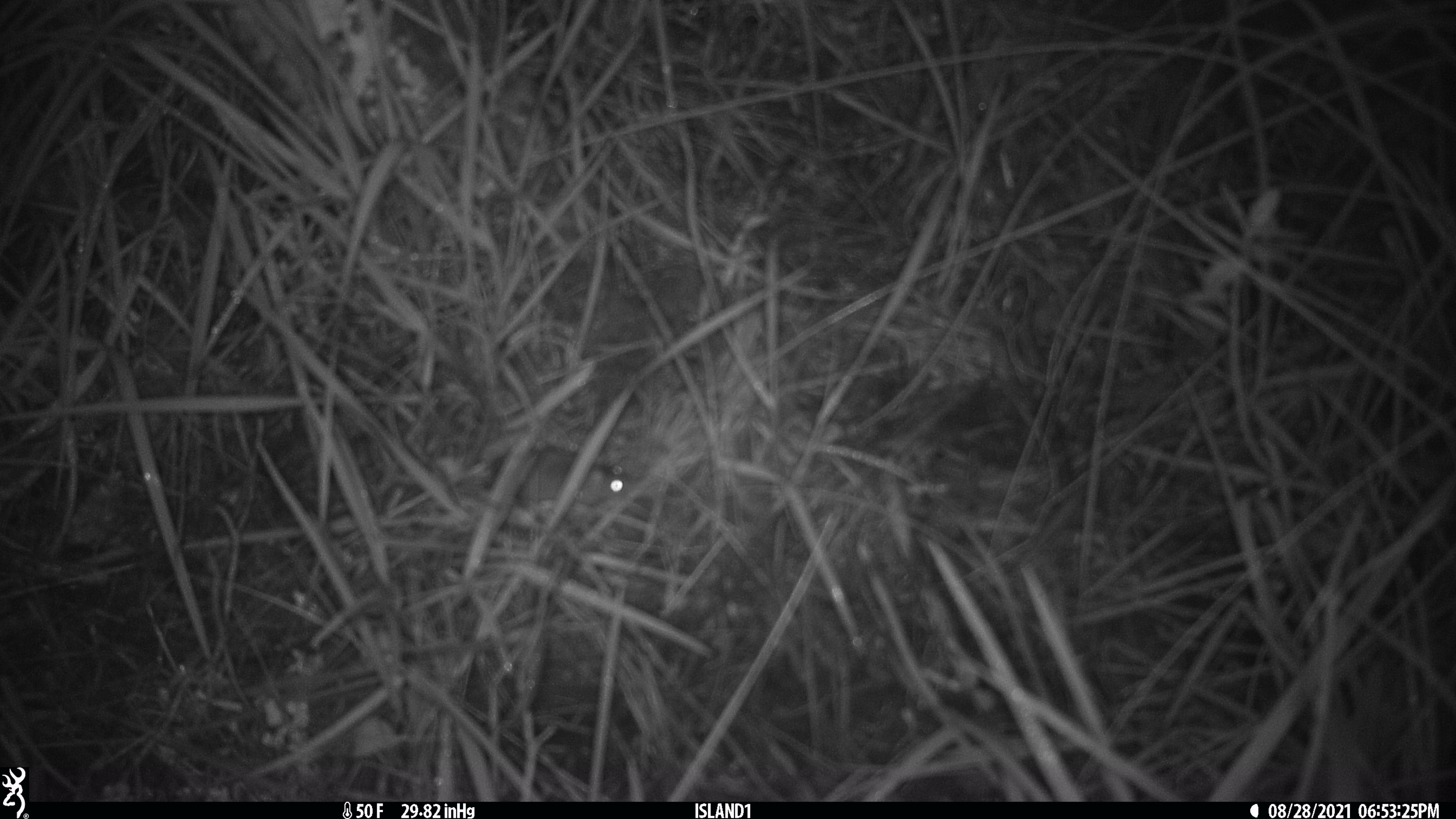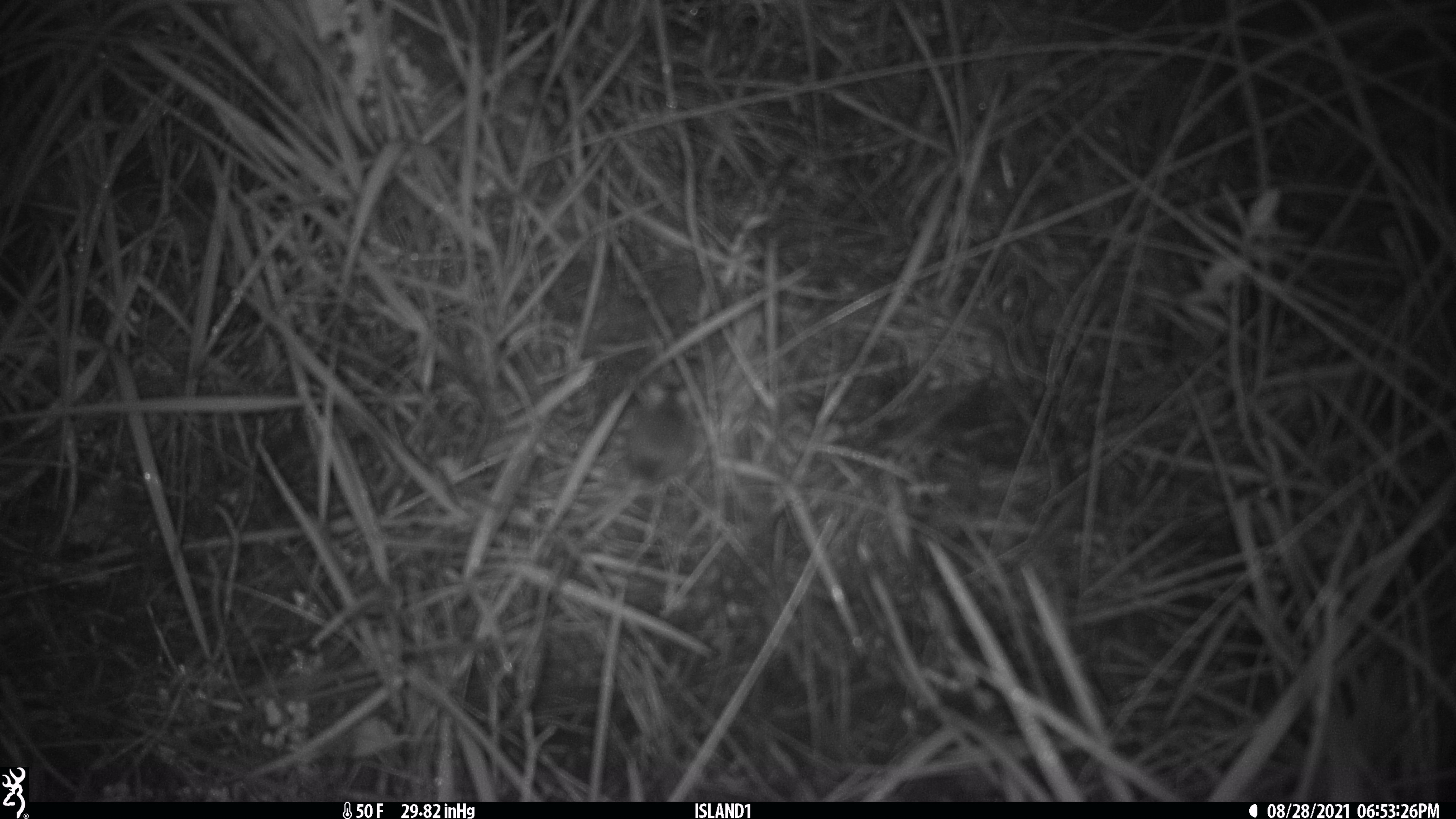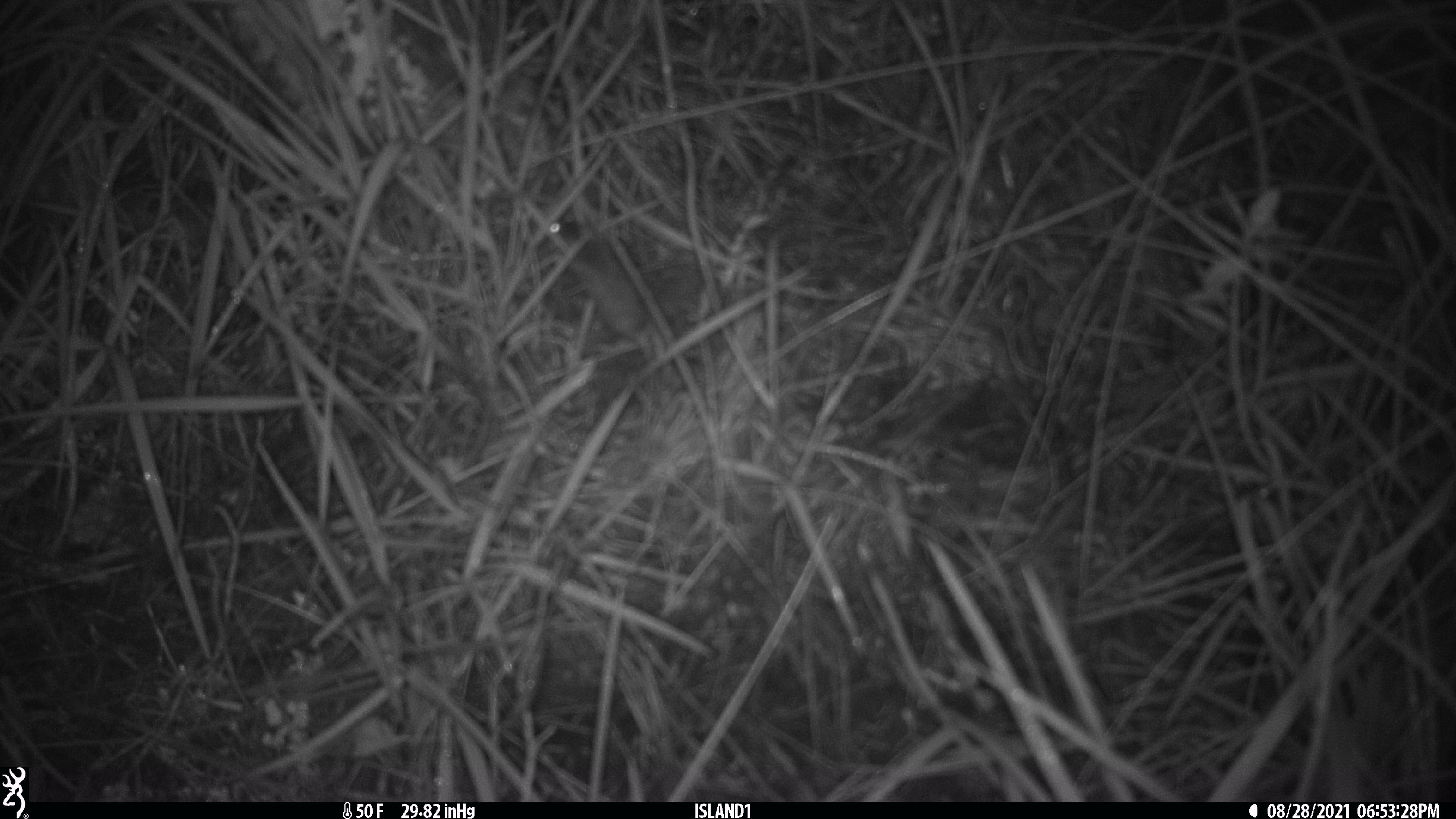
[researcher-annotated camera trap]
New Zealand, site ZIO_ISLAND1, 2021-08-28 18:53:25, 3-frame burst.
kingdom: Animalia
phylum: Chordata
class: Mammalia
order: Rodentia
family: Muridae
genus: Mus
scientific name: Mus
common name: mouse